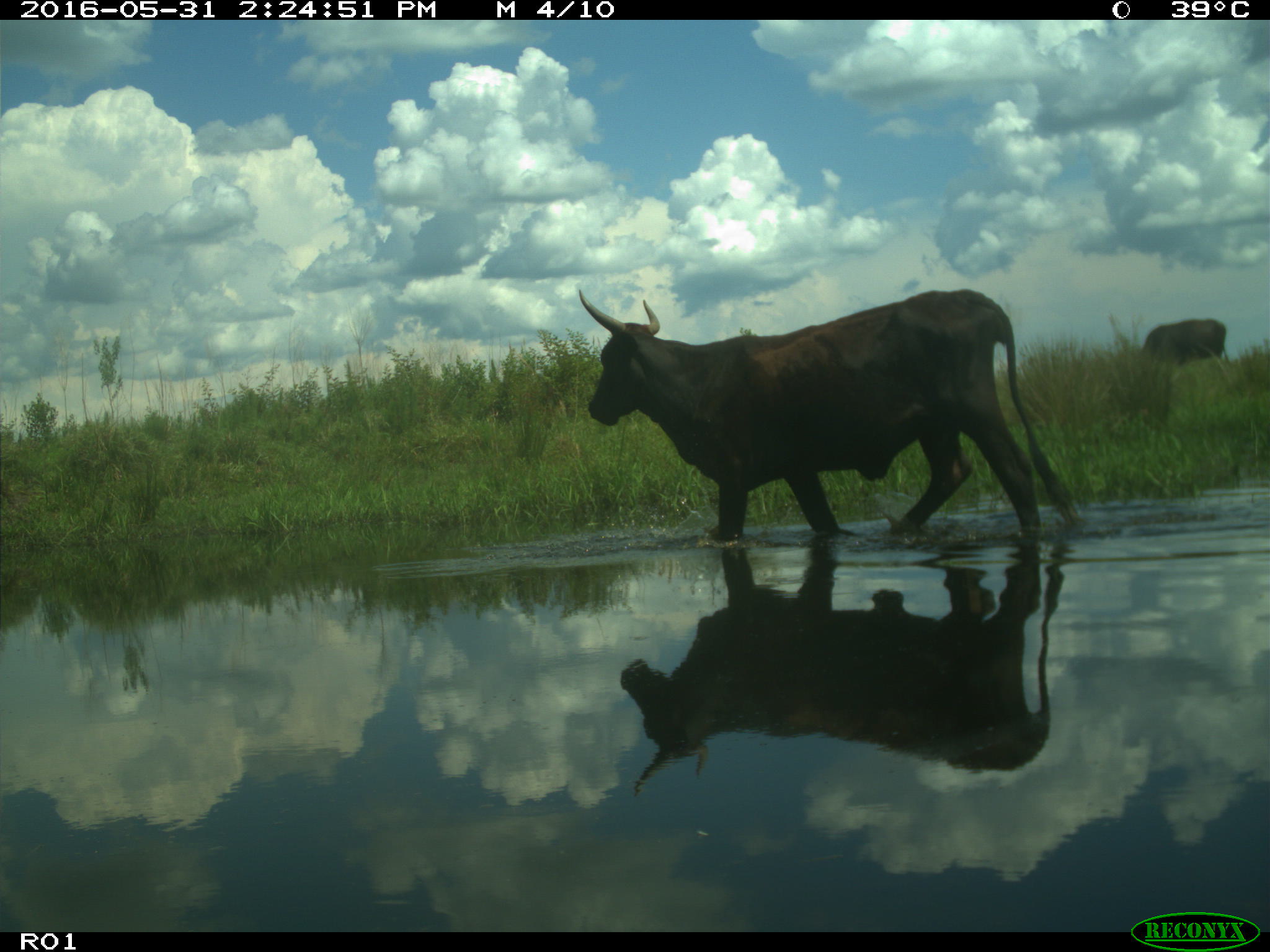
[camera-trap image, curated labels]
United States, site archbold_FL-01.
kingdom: Animalia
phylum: Chordata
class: Mammalia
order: Artiodactyla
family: Bovidae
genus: Bos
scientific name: Bos taurus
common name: domestic cow